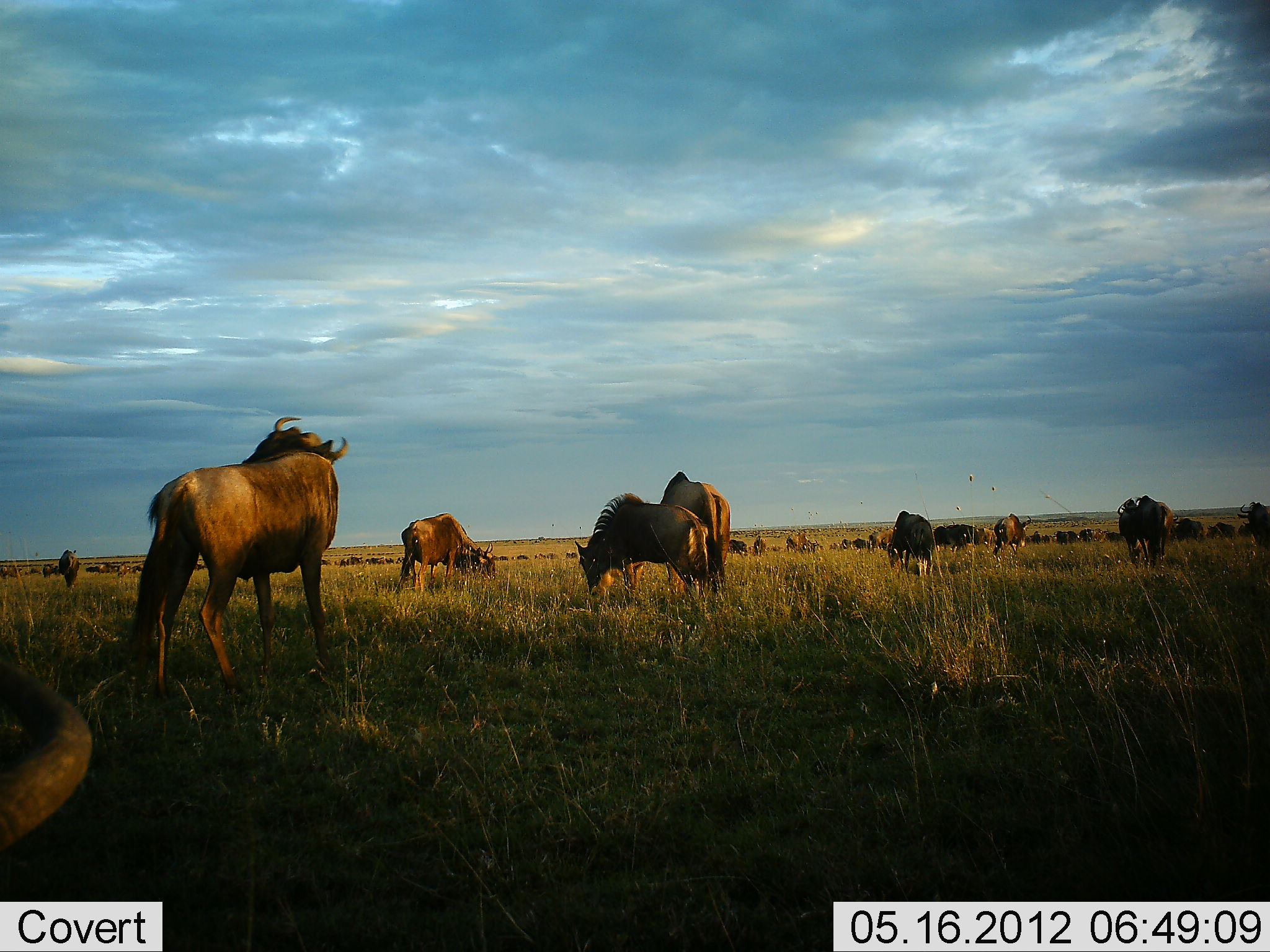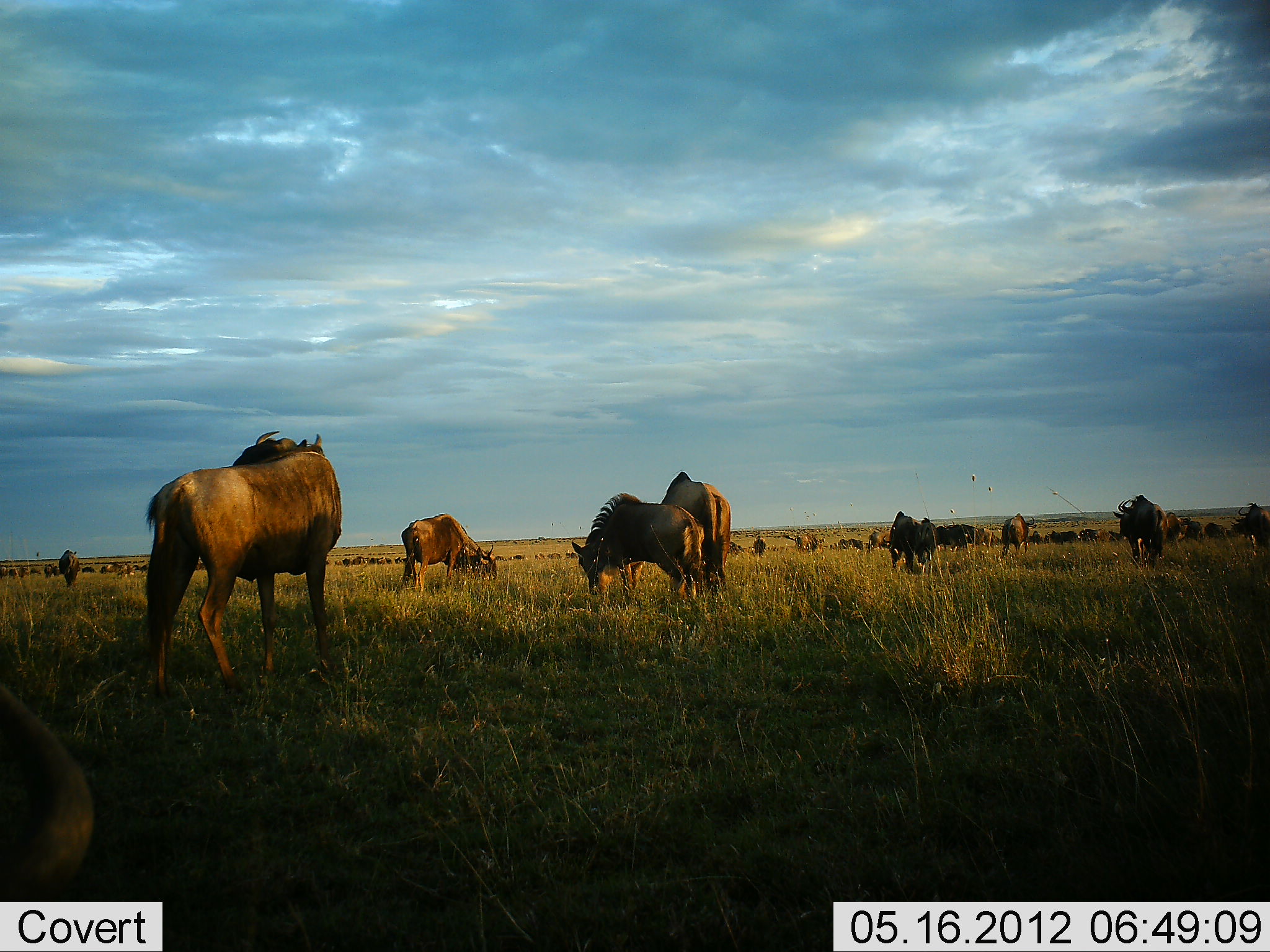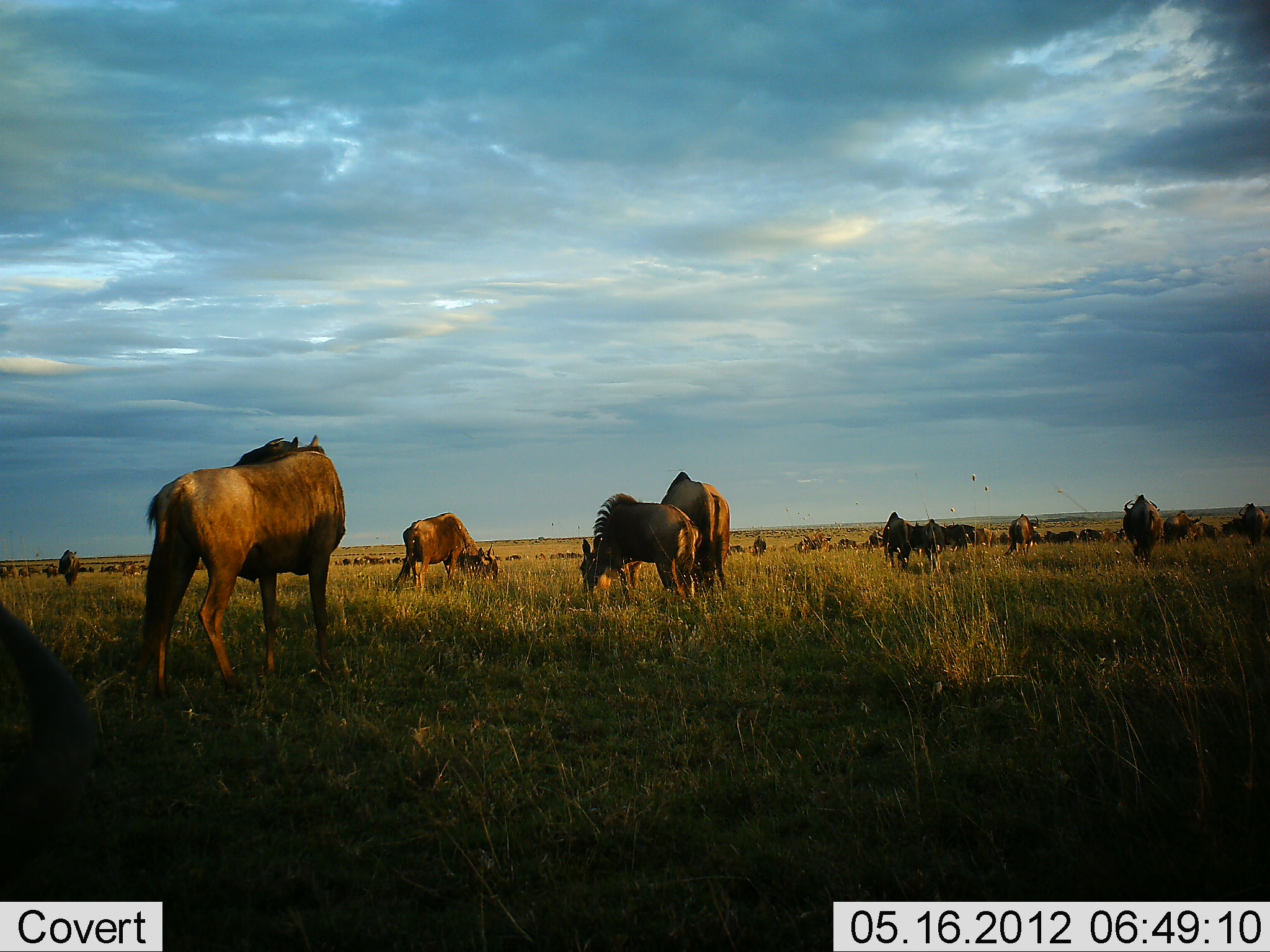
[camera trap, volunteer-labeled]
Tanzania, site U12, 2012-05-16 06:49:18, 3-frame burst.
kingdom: Animalia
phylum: Chordata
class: Mammalia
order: Artiodactyla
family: Bovidae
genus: Connochaetes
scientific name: Connochaetes taurinus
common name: blue wildebeest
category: wildebeest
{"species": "wildebeest (blue wildebeest) (Connochaetes taurinus)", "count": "51+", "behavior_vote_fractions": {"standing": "60%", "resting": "10%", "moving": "30%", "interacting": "0%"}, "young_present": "10%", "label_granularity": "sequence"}